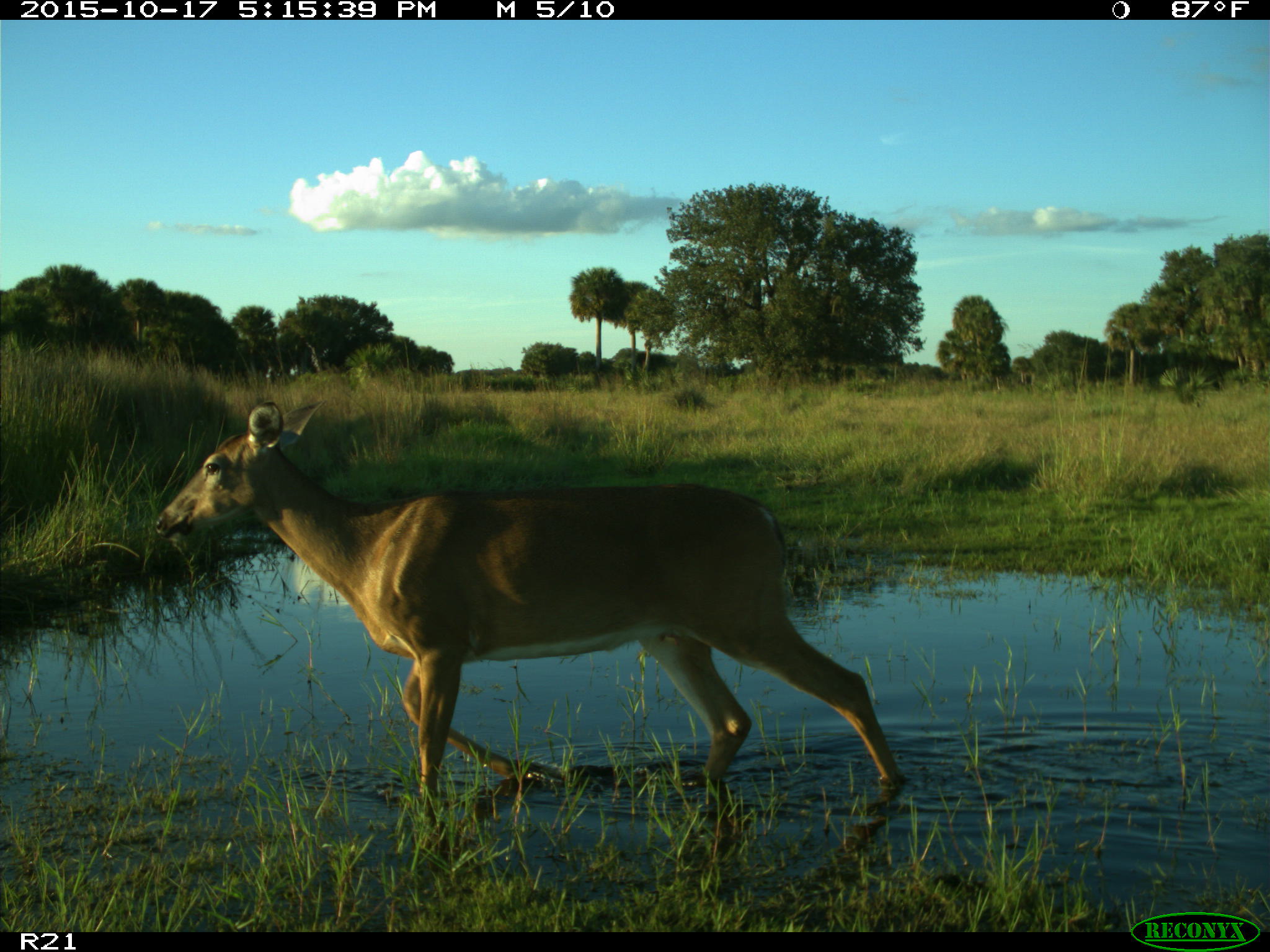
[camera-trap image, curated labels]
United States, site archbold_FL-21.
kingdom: Animalia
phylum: Chordata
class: Mammalia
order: Artiodactyla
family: Cervidae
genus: Odocoileus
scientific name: Odocoileus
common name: deer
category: unidentified deer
Unidentified deer (deer) (Odocoileus).